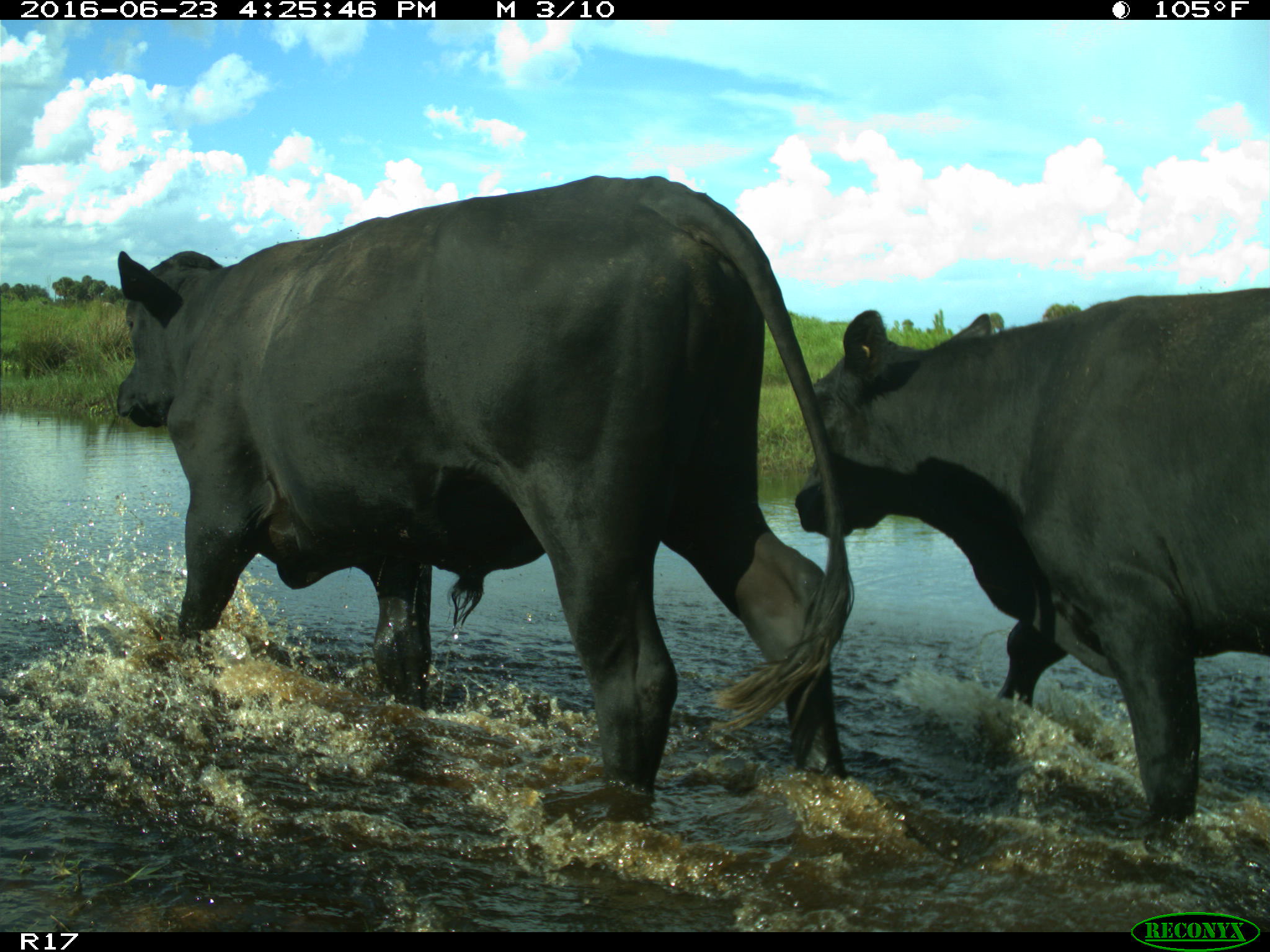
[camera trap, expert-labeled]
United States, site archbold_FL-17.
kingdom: Animalia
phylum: Chordata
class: Mammalia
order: Artiodactyla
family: Bovidae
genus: Bos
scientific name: Bos taurus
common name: domestic cow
Bos taurus (domestic cow).